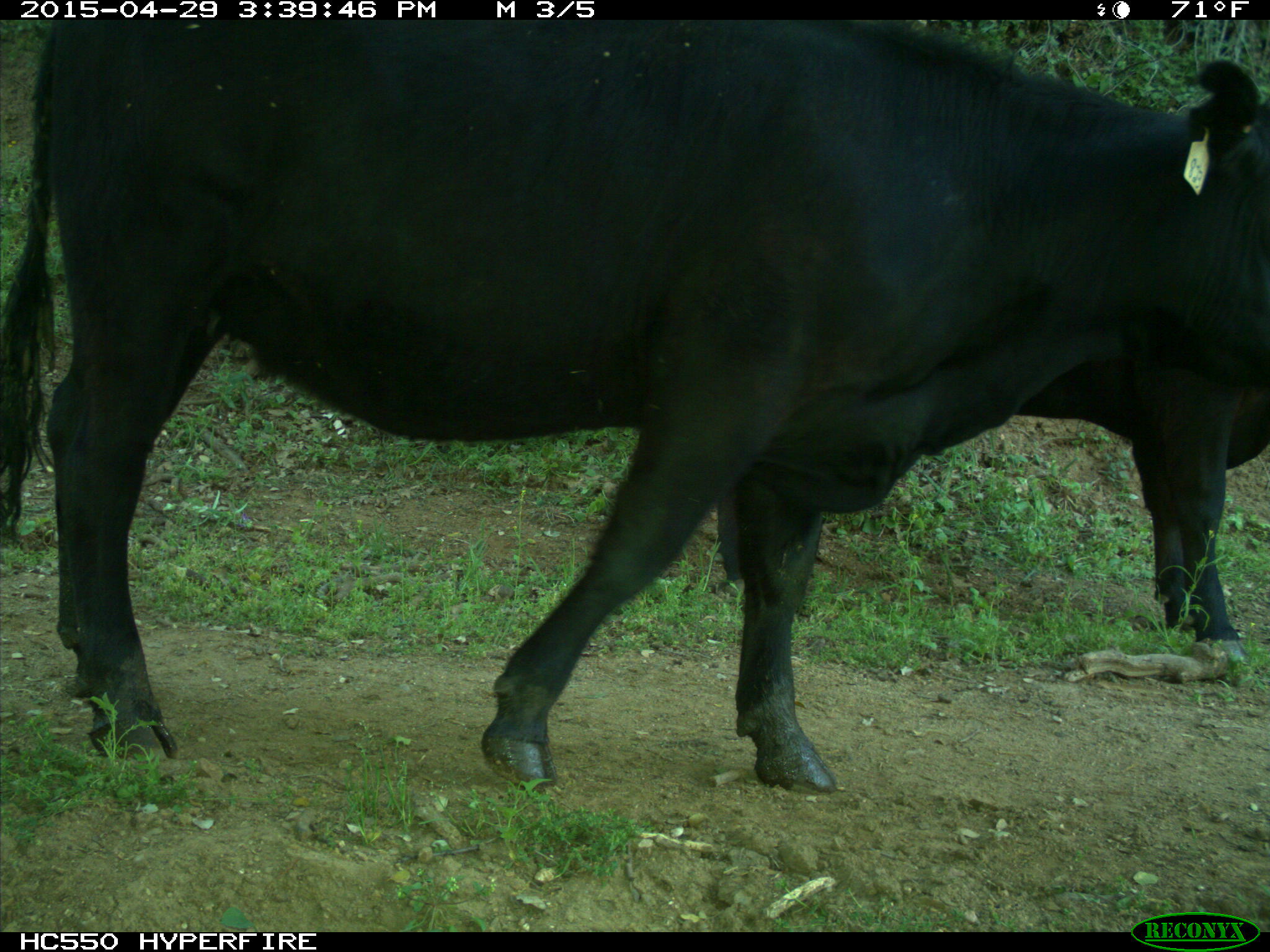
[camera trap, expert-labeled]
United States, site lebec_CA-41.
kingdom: Animalia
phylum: Chordata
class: Mammalia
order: Artiodactyla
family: Bovidae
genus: Bos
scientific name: Bos taurus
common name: domestic cow